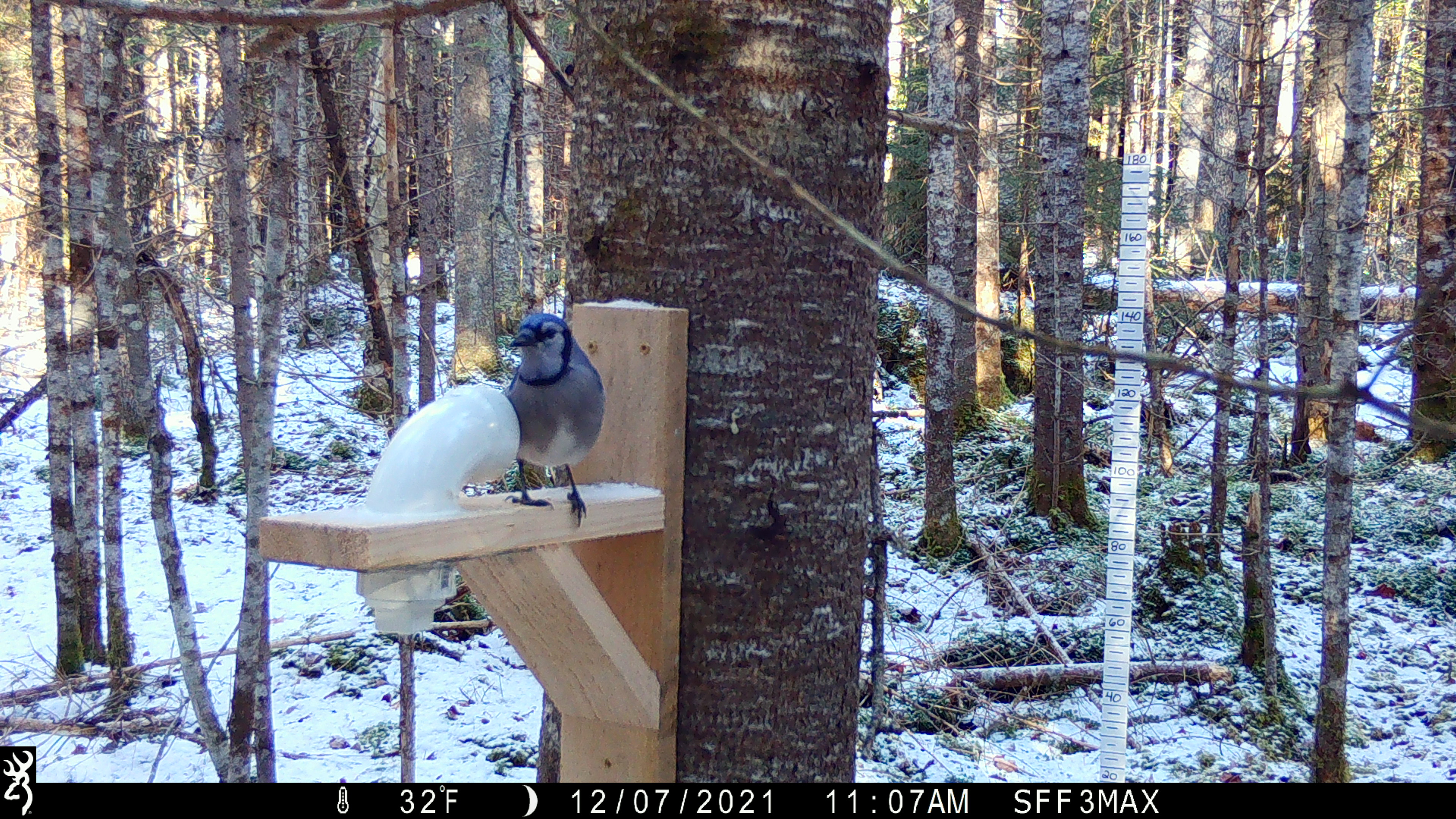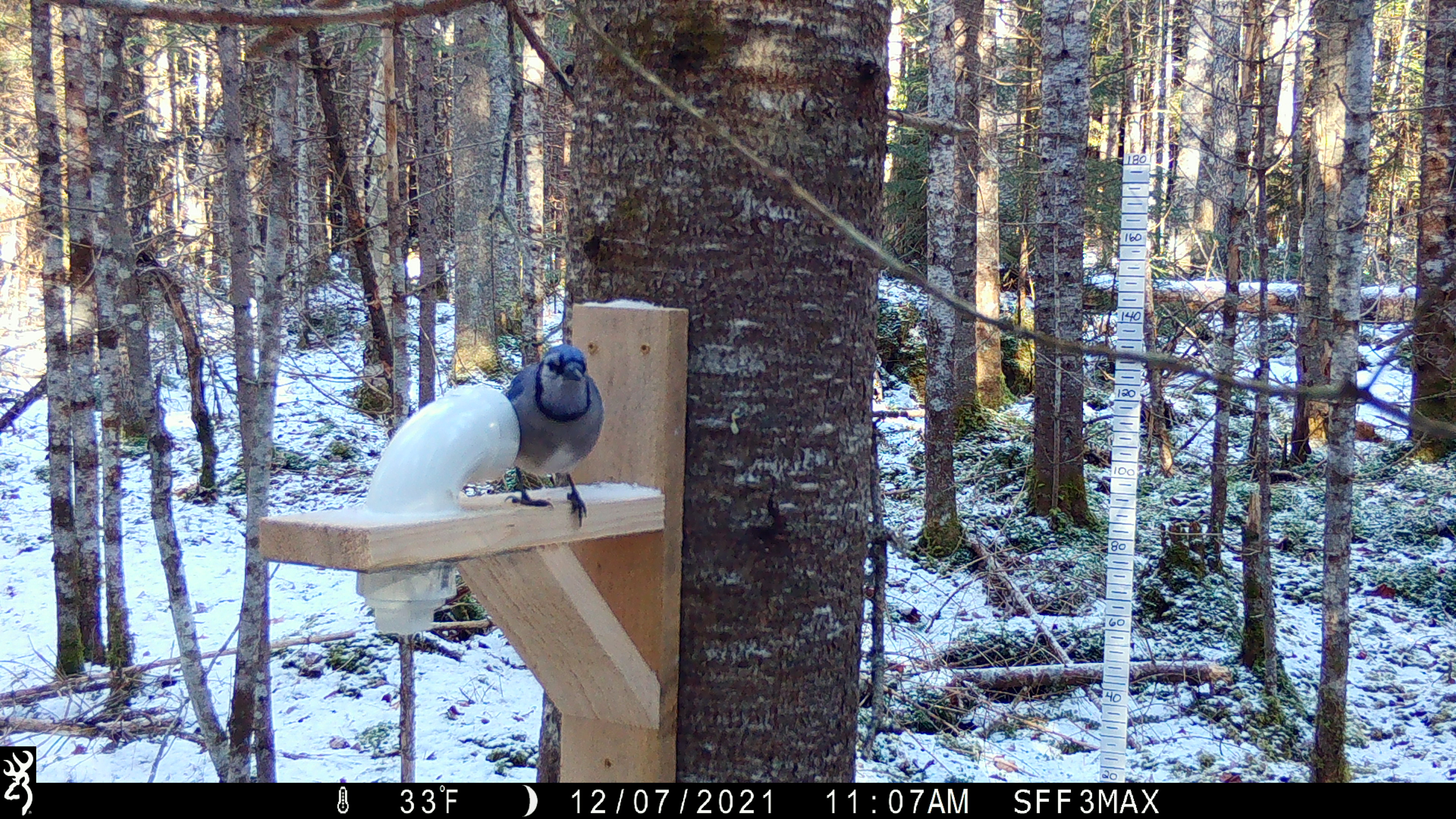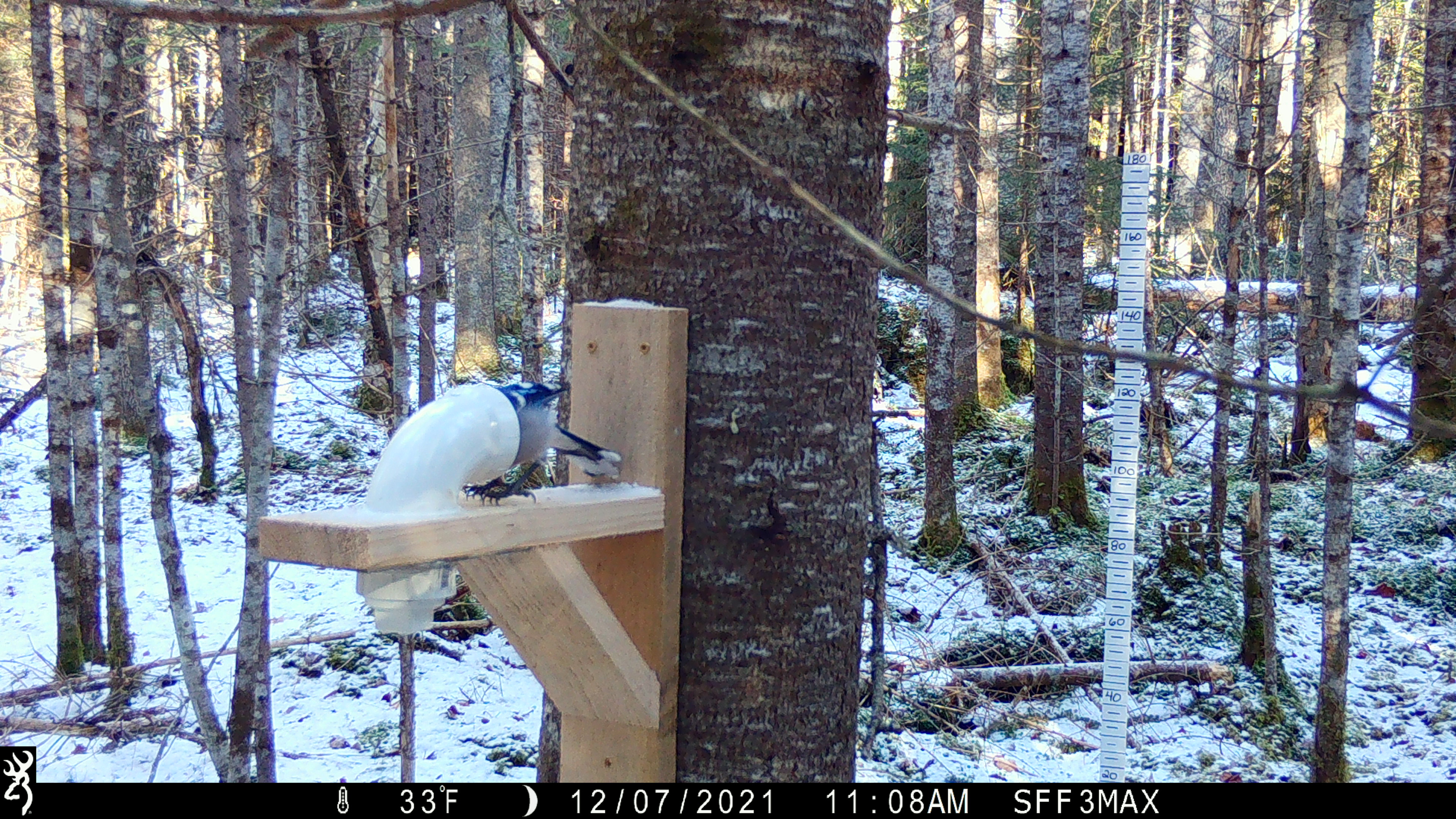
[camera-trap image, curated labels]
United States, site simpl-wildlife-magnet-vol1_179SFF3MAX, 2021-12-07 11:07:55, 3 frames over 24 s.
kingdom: Animalia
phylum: Chordata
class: Aves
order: Passeriformes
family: Corvidae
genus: Cyanocitta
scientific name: Cyanocitta cristata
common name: blue jay